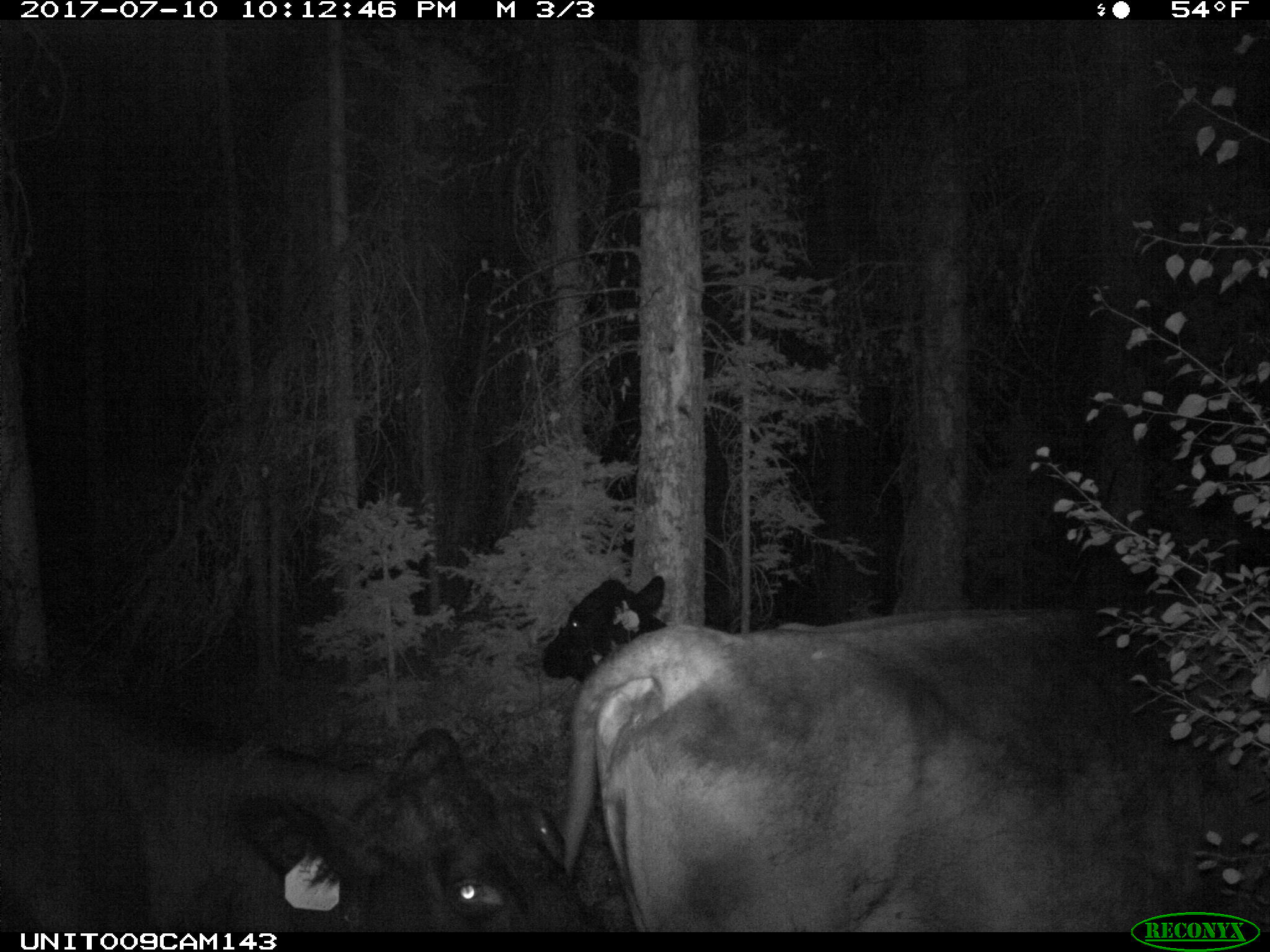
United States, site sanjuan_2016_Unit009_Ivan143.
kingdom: Animalia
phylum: Chordata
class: Mammalia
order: Artiodactyla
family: Bovidae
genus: Bos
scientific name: Bos taurus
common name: domestic cow